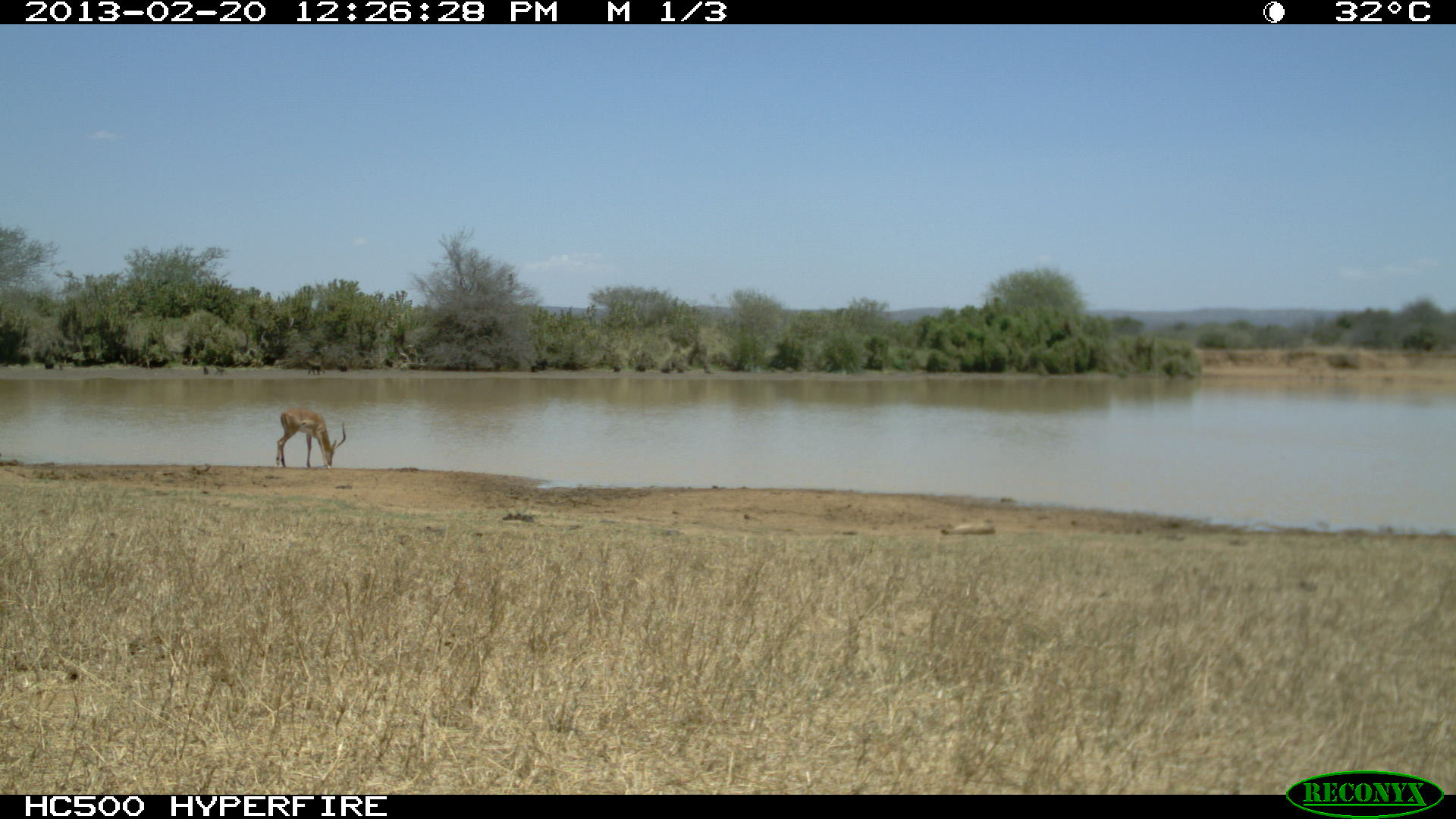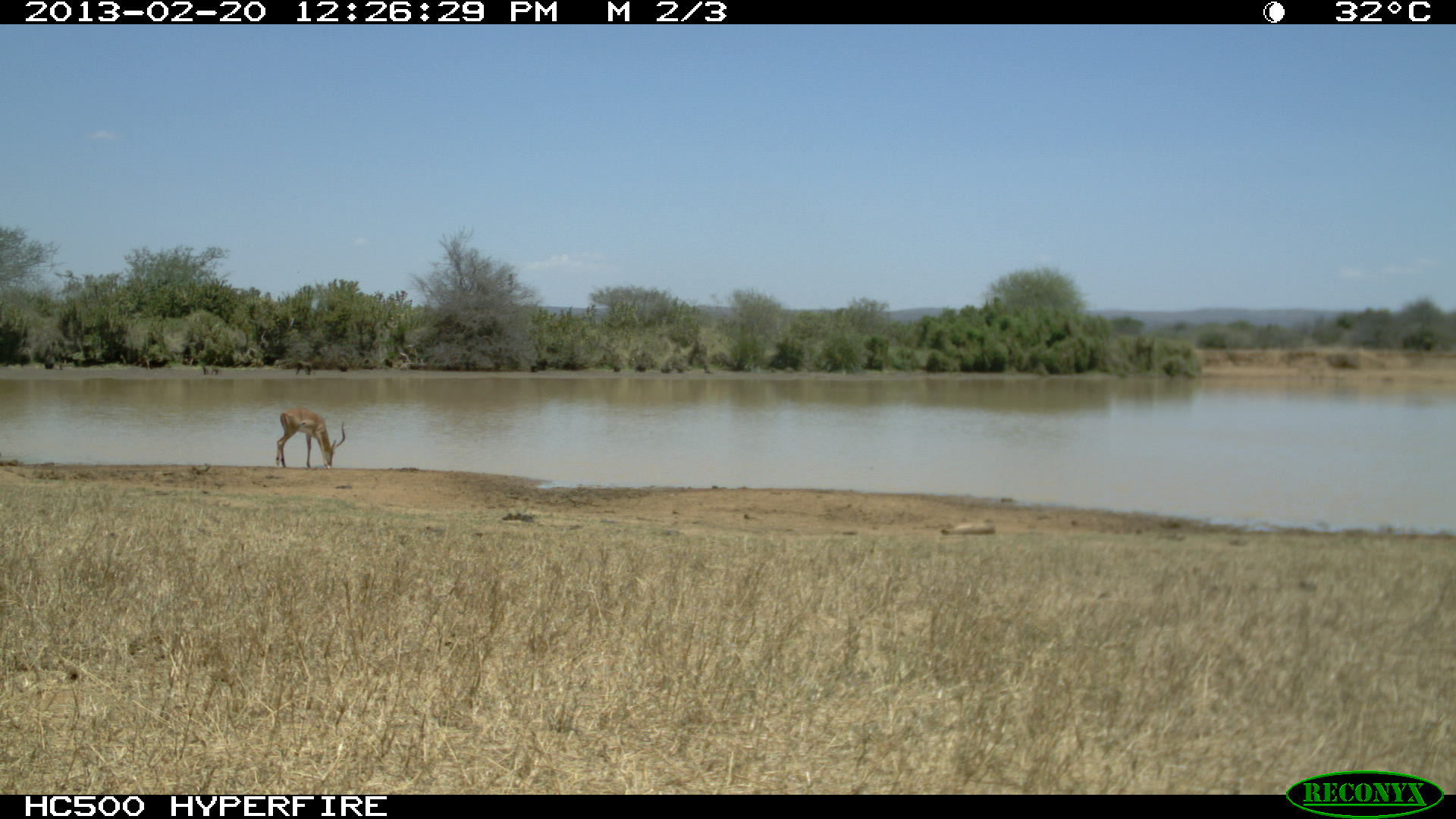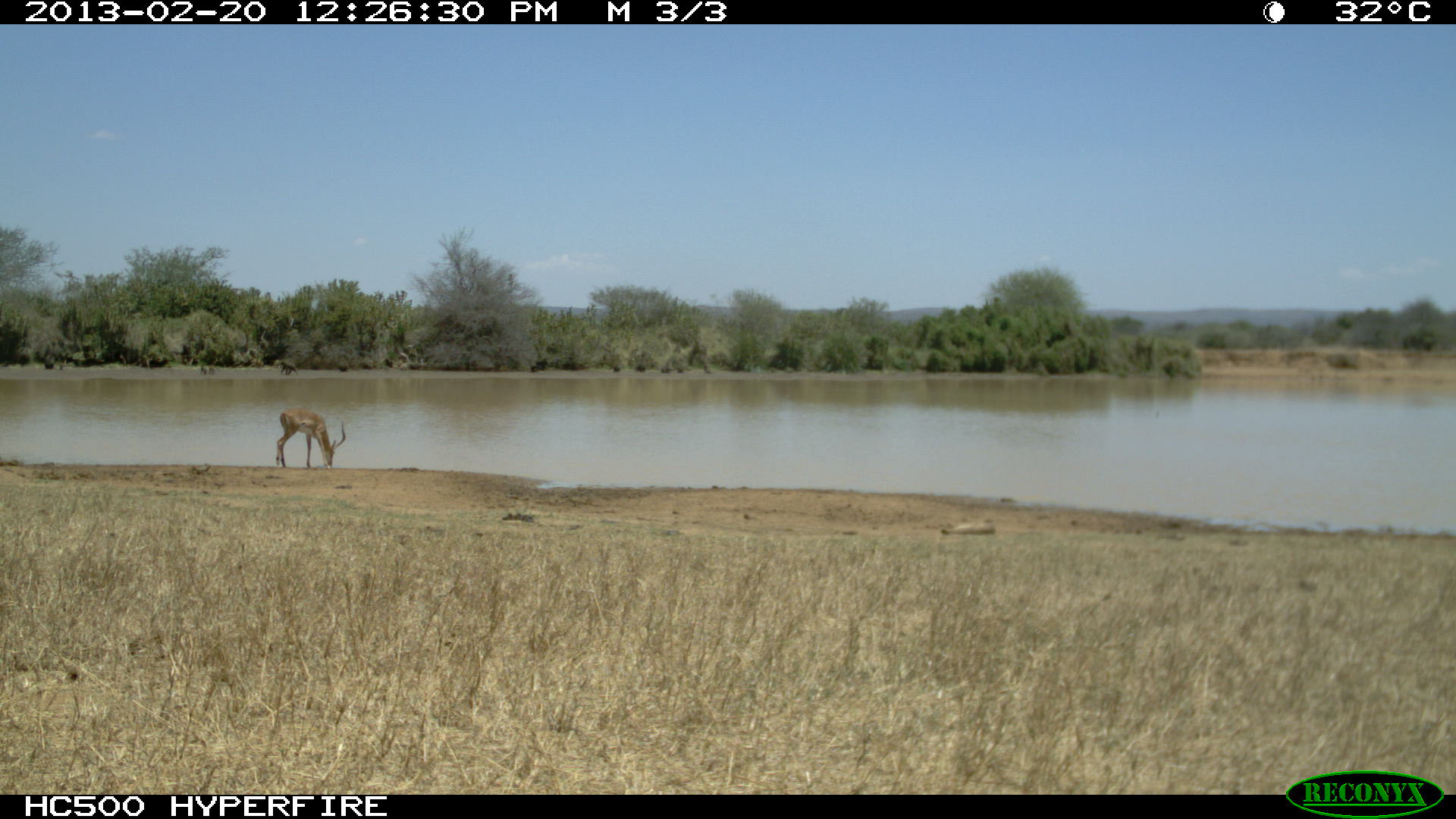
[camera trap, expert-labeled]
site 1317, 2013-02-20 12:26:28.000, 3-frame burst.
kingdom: Animalia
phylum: Chordata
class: Mammalia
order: Artiodactyla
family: Bovidae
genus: Aepyceros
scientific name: Aepyceros melampus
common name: impala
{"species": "Aepyceros melampus (impala)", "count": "3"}